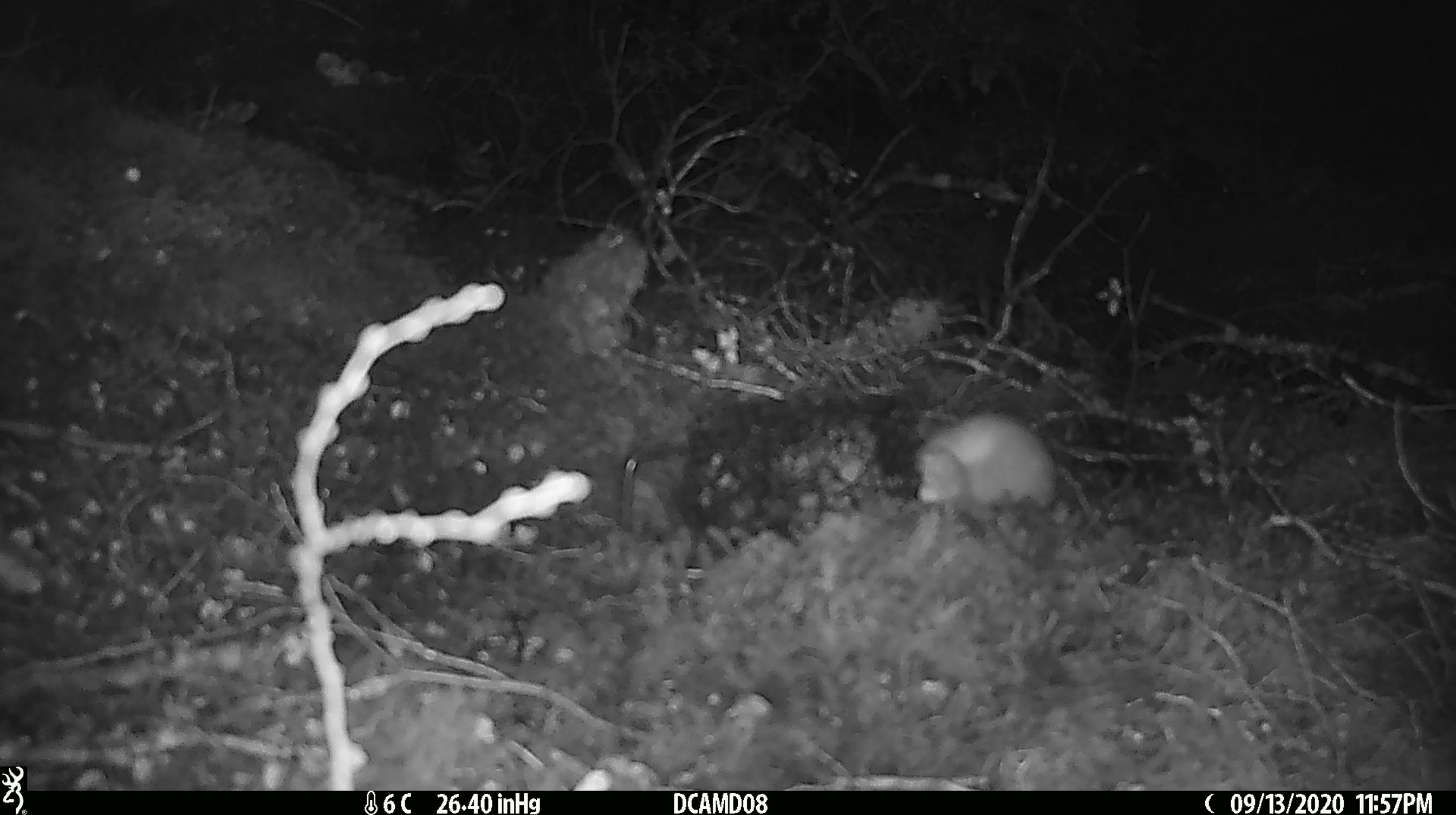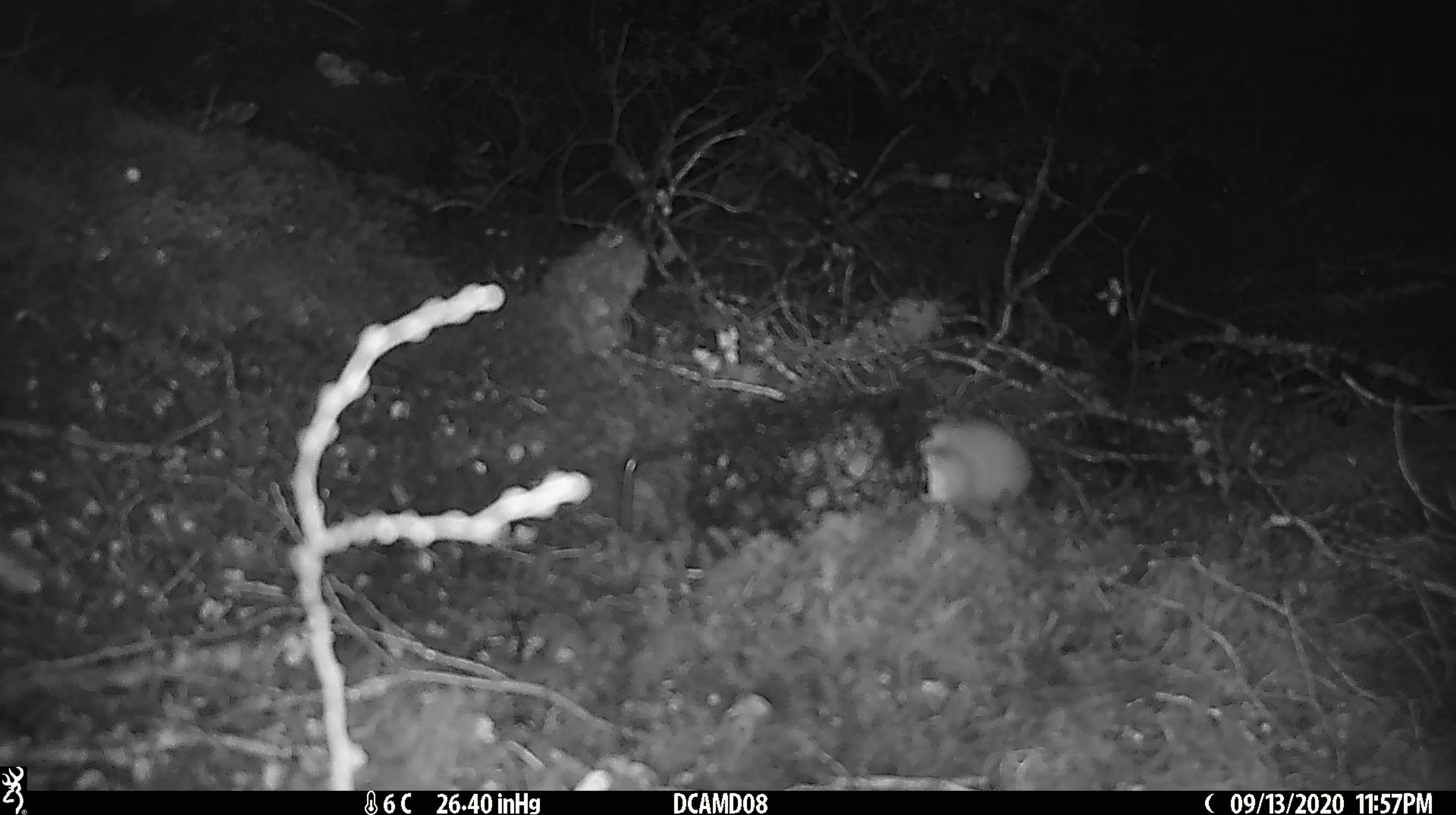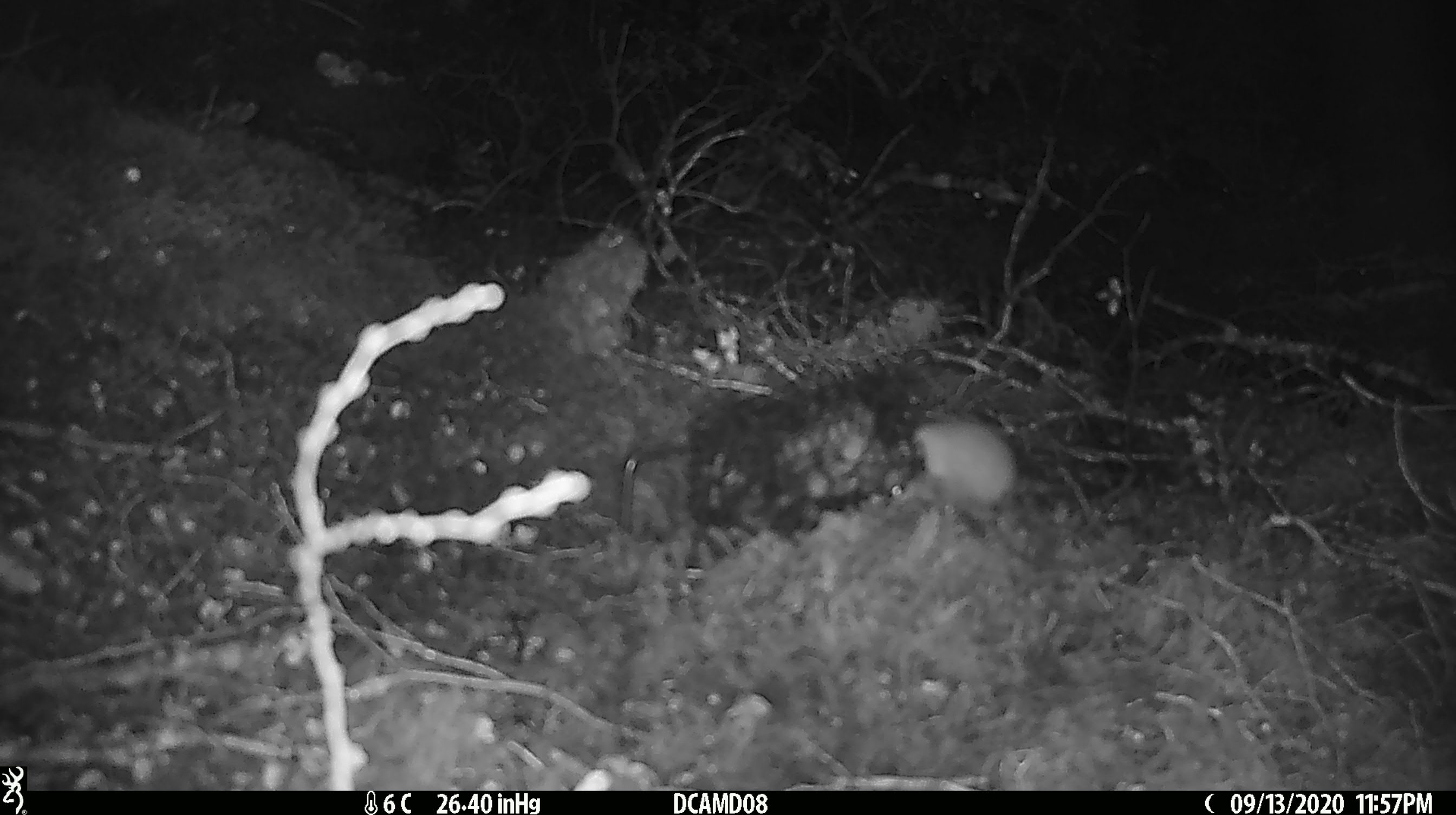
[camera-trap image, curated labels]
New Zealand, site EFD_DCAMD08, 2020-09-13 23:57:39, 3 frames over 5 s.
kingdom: Animalia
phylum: Chordata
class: Mammalia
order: Carnivora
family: Mustelidae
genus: Mustela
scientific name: Mustela erminea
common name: stoat